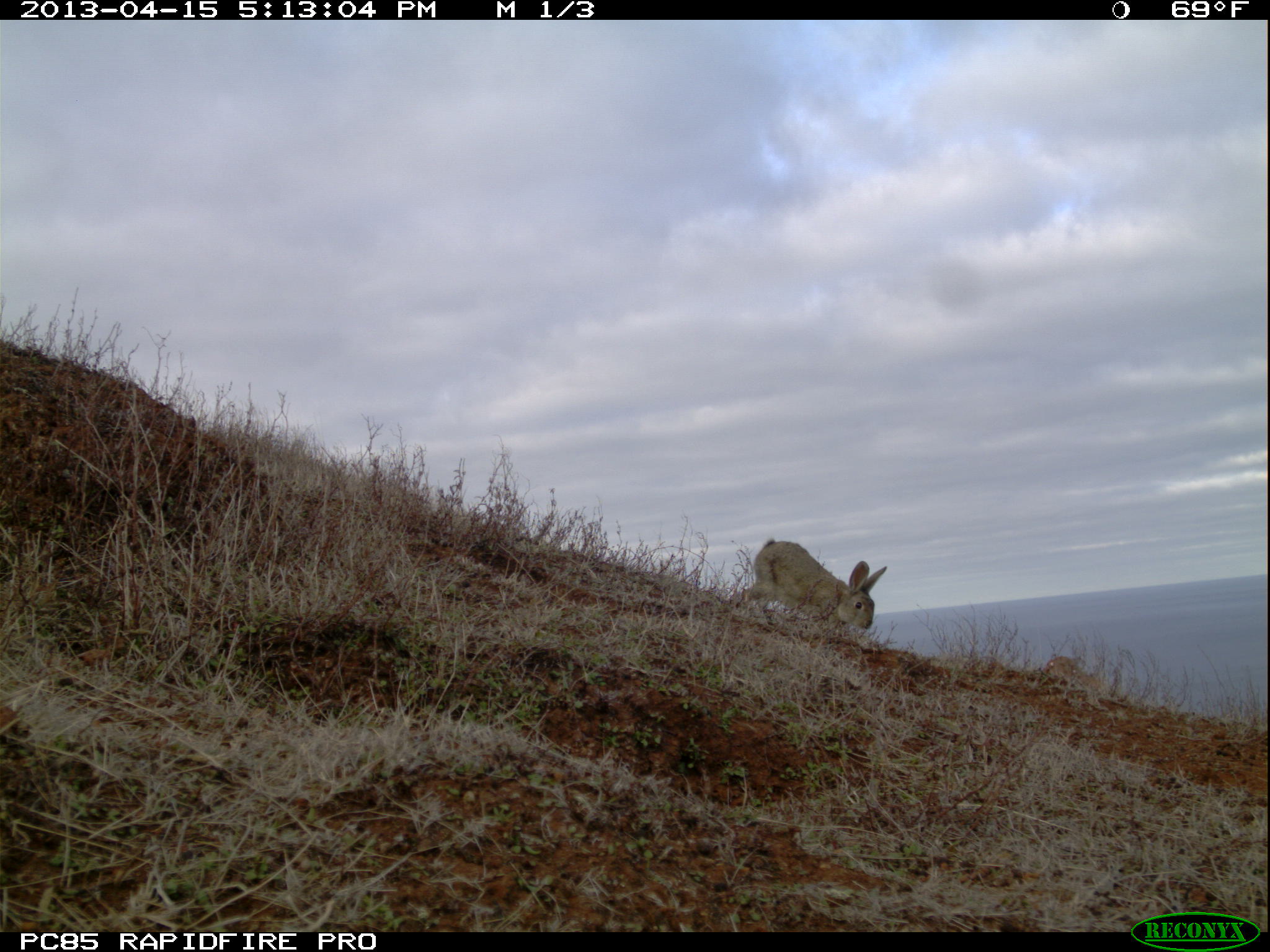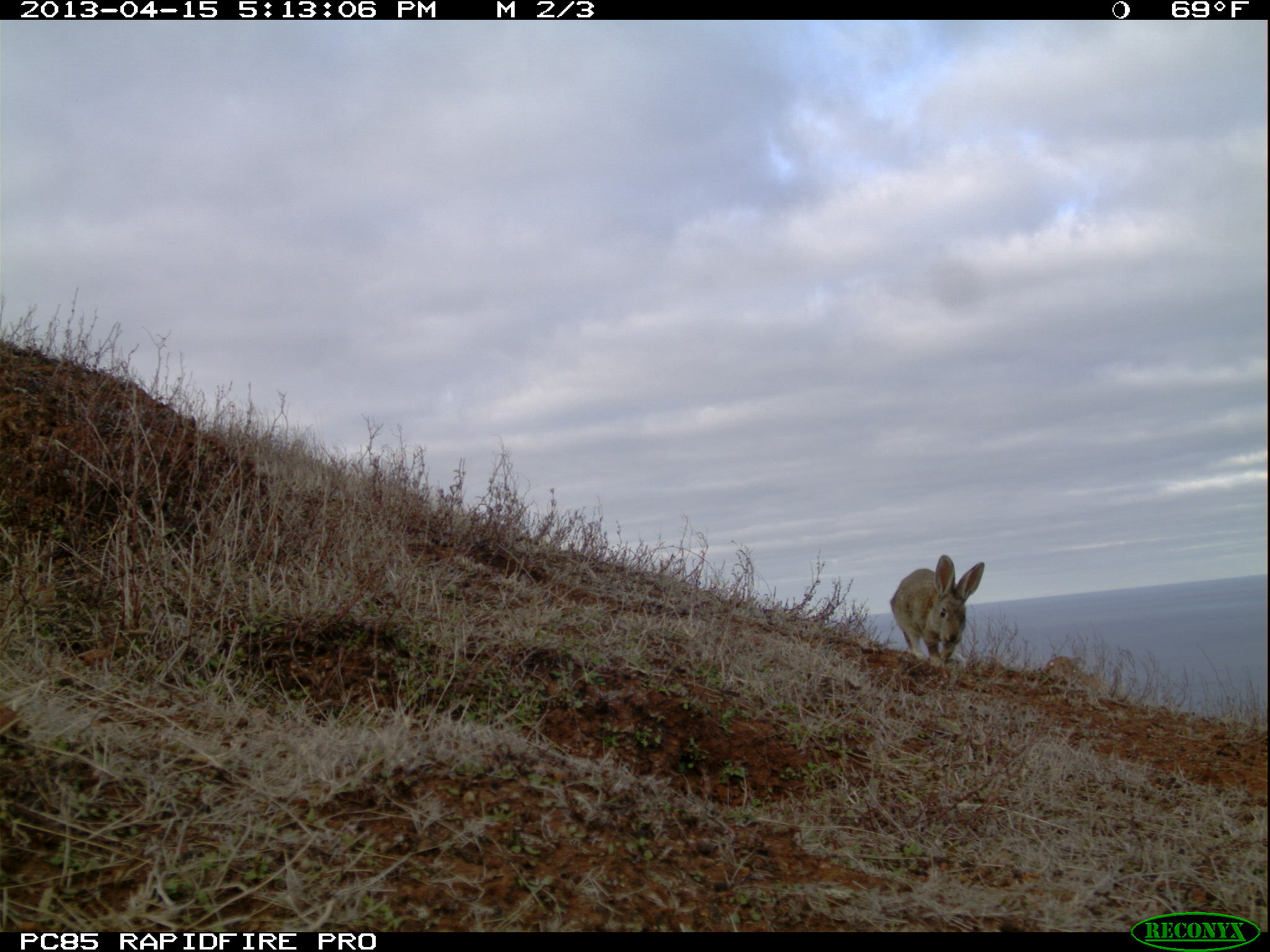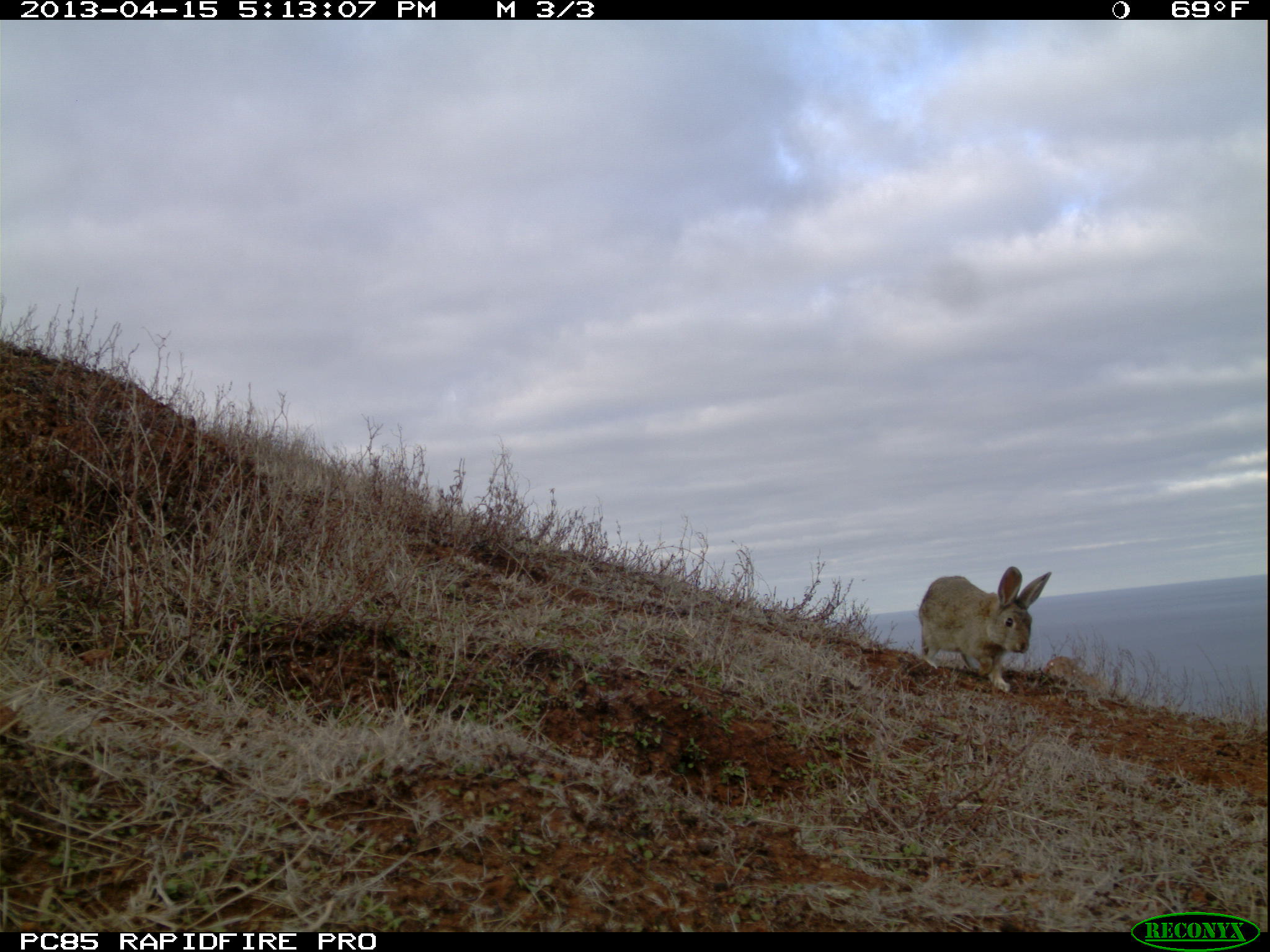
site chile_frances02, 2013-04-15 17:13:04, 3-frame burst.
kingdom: Animalia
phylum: Chordata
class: Mammalia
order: Lagomorpha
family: Leporidae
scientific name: Leporidae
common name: rabbits and hares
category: rabbit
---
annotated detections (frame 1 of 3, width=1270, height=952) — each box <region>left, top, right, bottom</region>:
rabbit: <region>738, 536, 890, 636</region>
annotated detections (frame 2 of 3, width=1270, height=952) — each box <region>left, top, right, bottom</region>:
rabbit: <region>886, 555, 983, 669</region>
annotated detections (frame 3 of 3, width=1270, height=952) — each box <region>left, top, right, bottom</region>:
rabbit: <region>914, 565, 1051, 693</region>